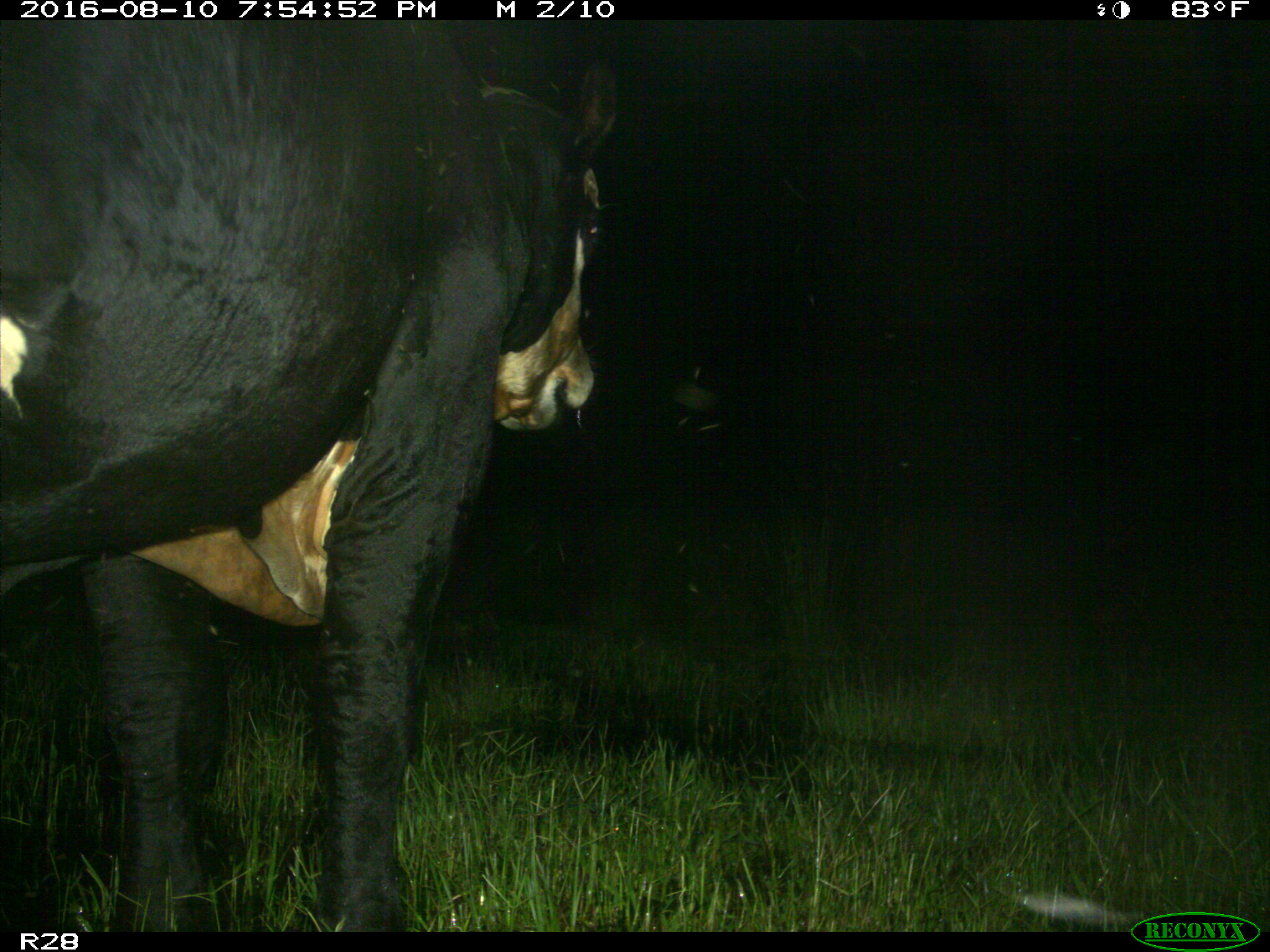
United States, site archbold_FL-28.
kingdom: Animalia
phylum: Chordata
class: Mammalia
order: Artiodactyla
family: Bovidae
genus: Bos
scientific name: Bos taurus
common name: domestic cow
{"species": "Bos taurus (domestic cow)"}